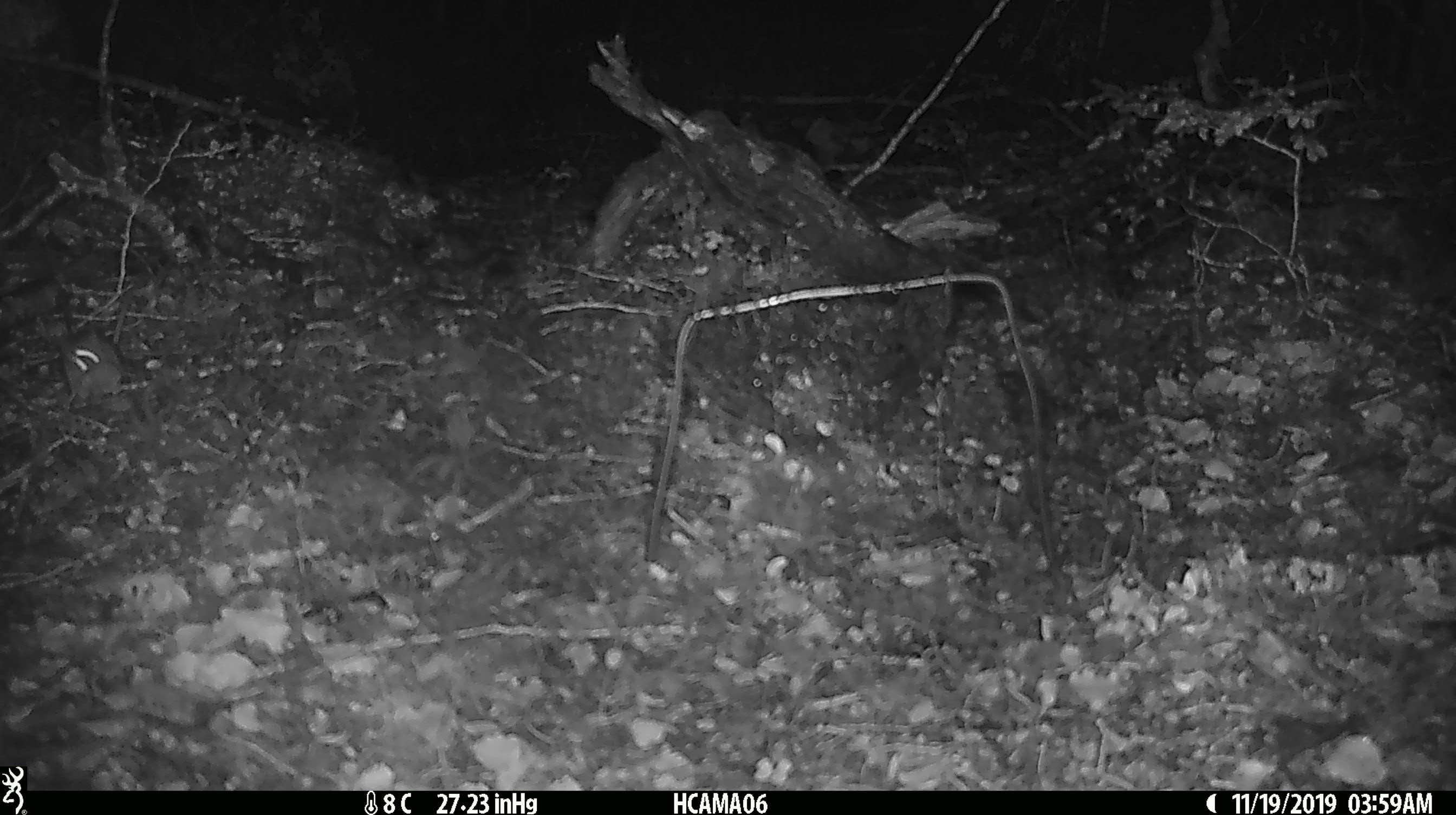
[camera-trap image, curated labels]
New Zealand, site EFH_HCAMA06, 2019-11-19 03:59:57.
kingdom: Animalia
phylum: Chordata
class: Mammalia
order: Rodentia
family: Muridae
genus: Mus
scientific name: Mus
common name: mouse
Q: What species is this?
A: Mouse (Mus).